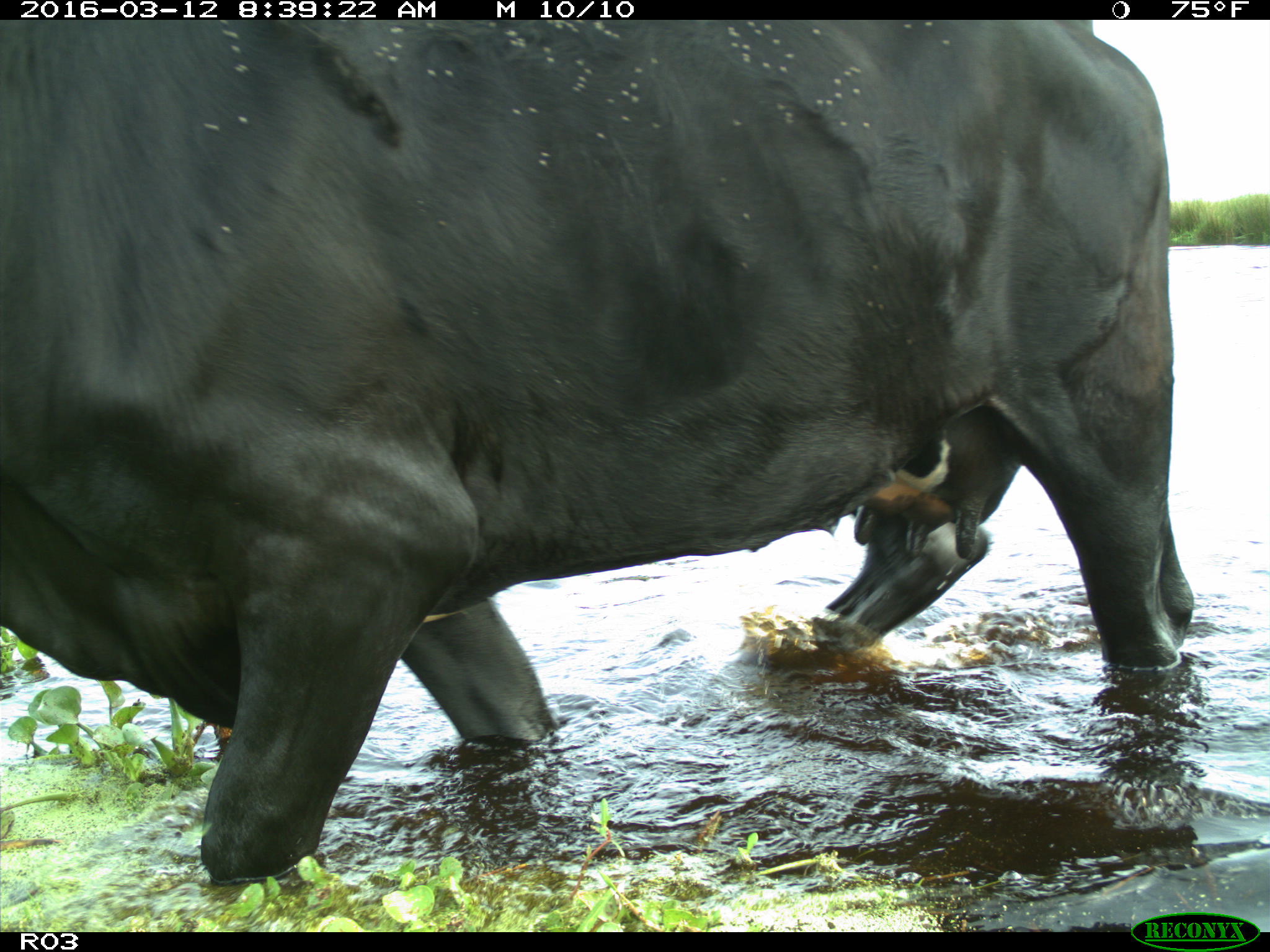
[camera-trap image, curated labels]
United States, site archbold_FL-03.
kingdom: Animalia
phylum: Chordata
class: Mammalia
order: Artiodactyla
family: Bovidae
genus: Bos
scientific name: Bos taurus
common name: domestic cow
Bos taurus (domestic cow).